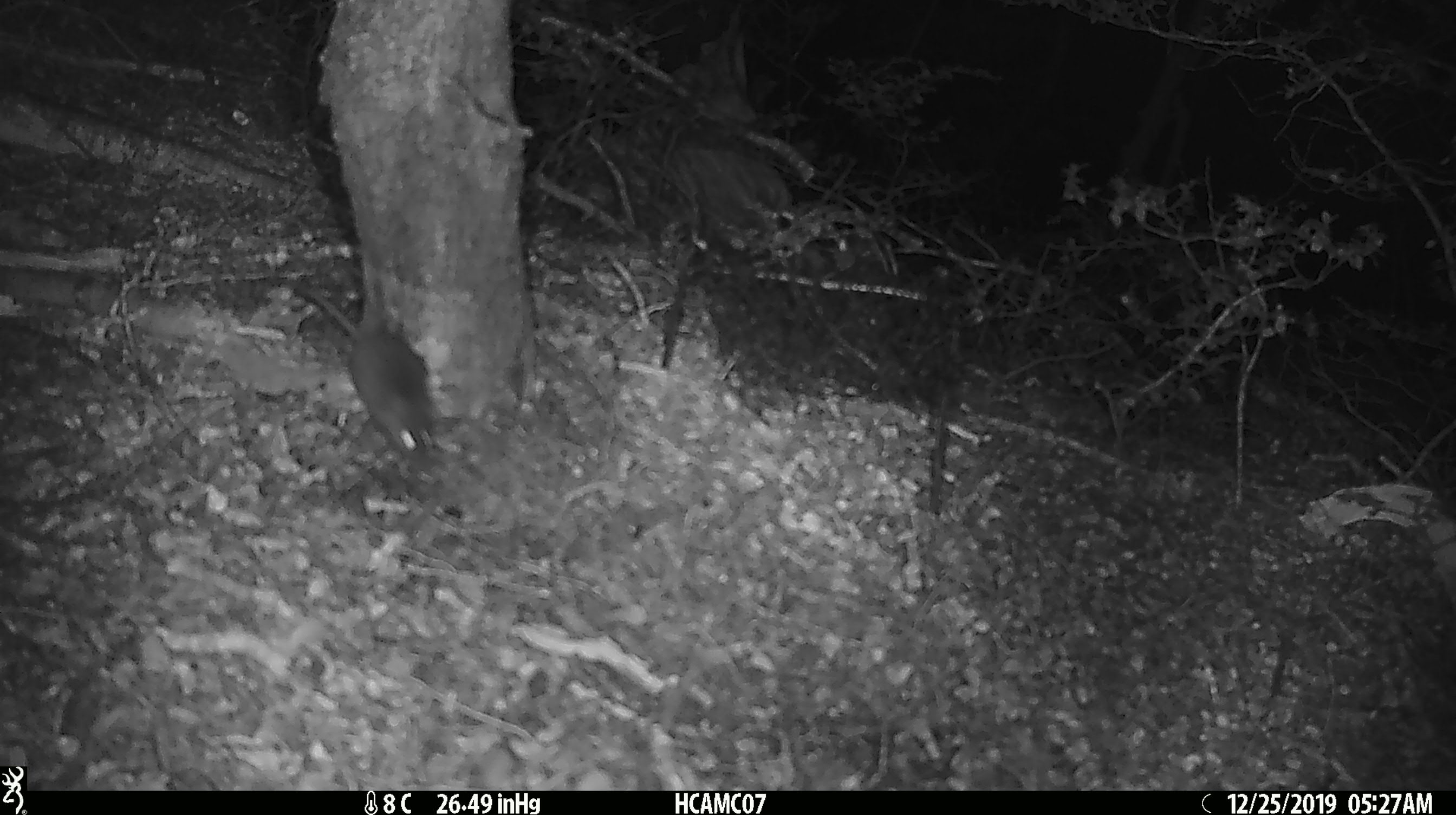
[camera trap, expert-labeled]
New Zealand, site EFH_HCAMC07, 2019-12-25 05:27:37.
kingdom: Animalia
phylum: Chordata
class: Mammalia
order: Rodentia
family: Muridae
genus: Mus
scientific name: Mus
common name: mouse